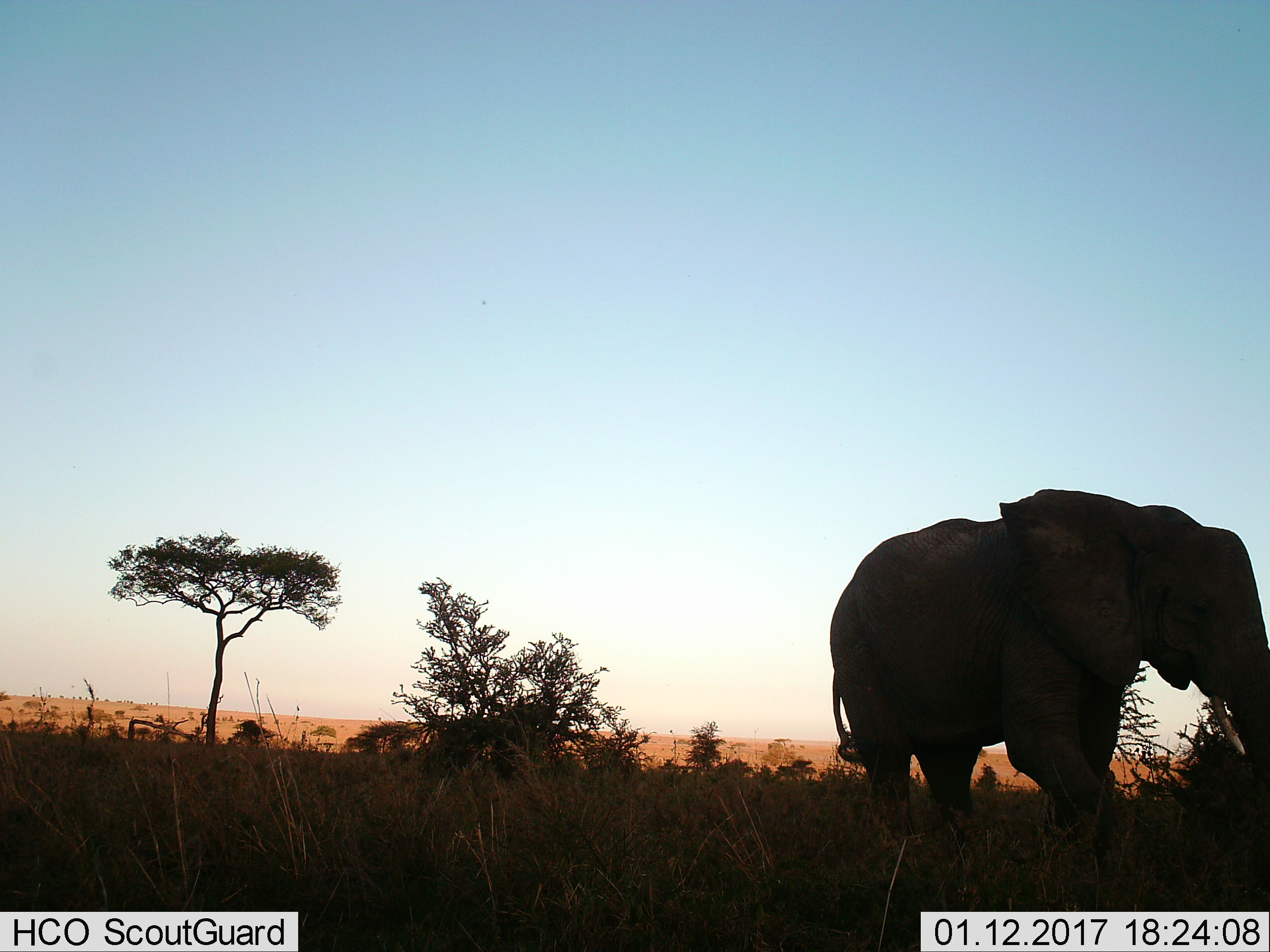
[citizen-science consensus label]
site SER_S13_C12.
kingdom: Animalia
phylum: Chordata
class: Mammalia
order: Proboscidea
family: Elephantidae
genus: Loxodonta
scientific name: Loxodonta africana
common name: african bush elephant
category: elephant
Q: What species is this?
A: Elephant (african bush elephant) (Loxodonta africana).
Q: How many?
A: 1.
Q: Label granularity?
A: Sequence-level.